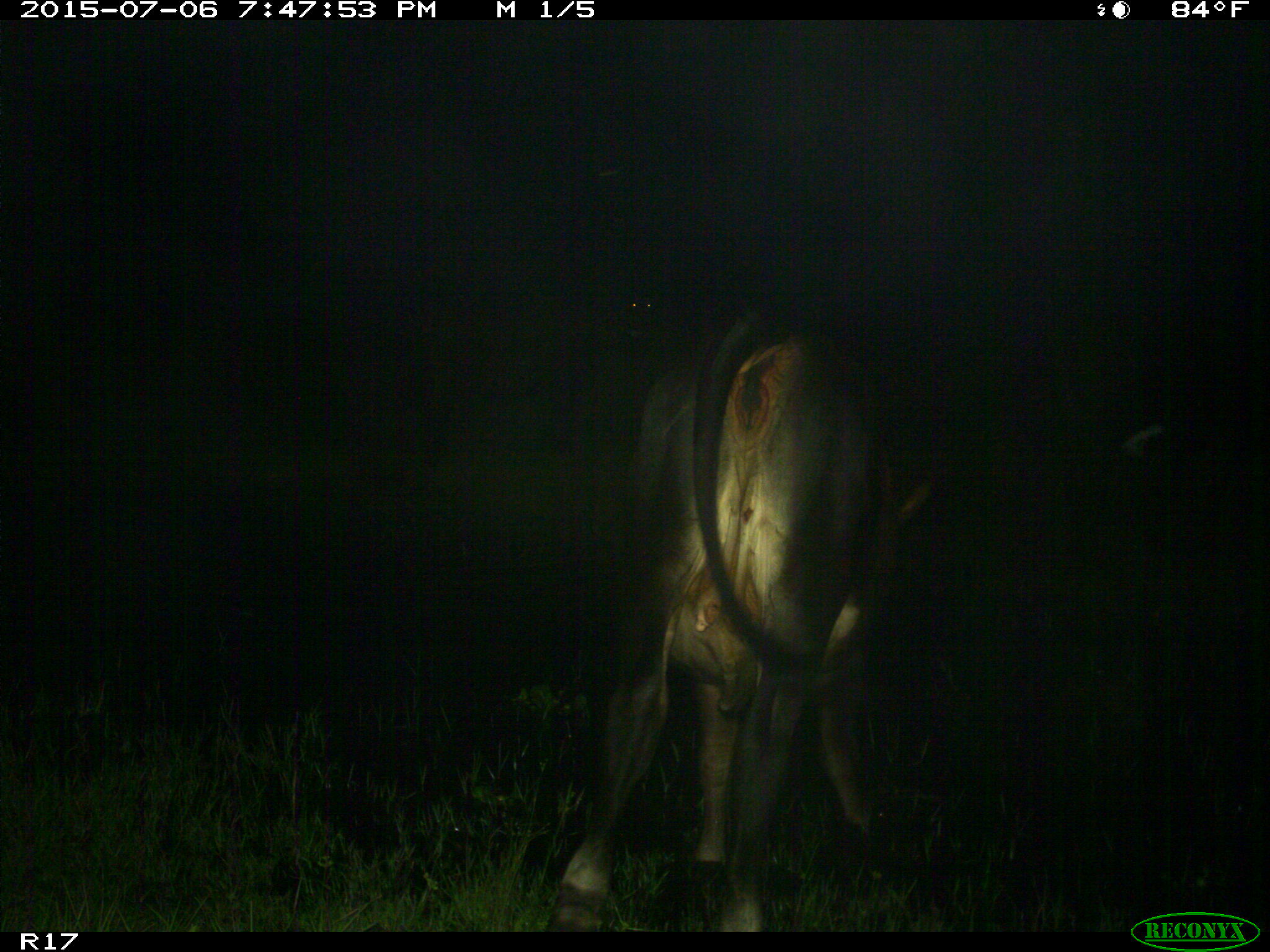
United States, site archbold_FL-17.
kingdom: Animalia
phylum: Chordata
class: Mammalia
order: Artiodactyla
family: Bovidae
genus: Bos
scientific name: Bos taurus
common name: domestic cow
Bos taurus (domestic cow).